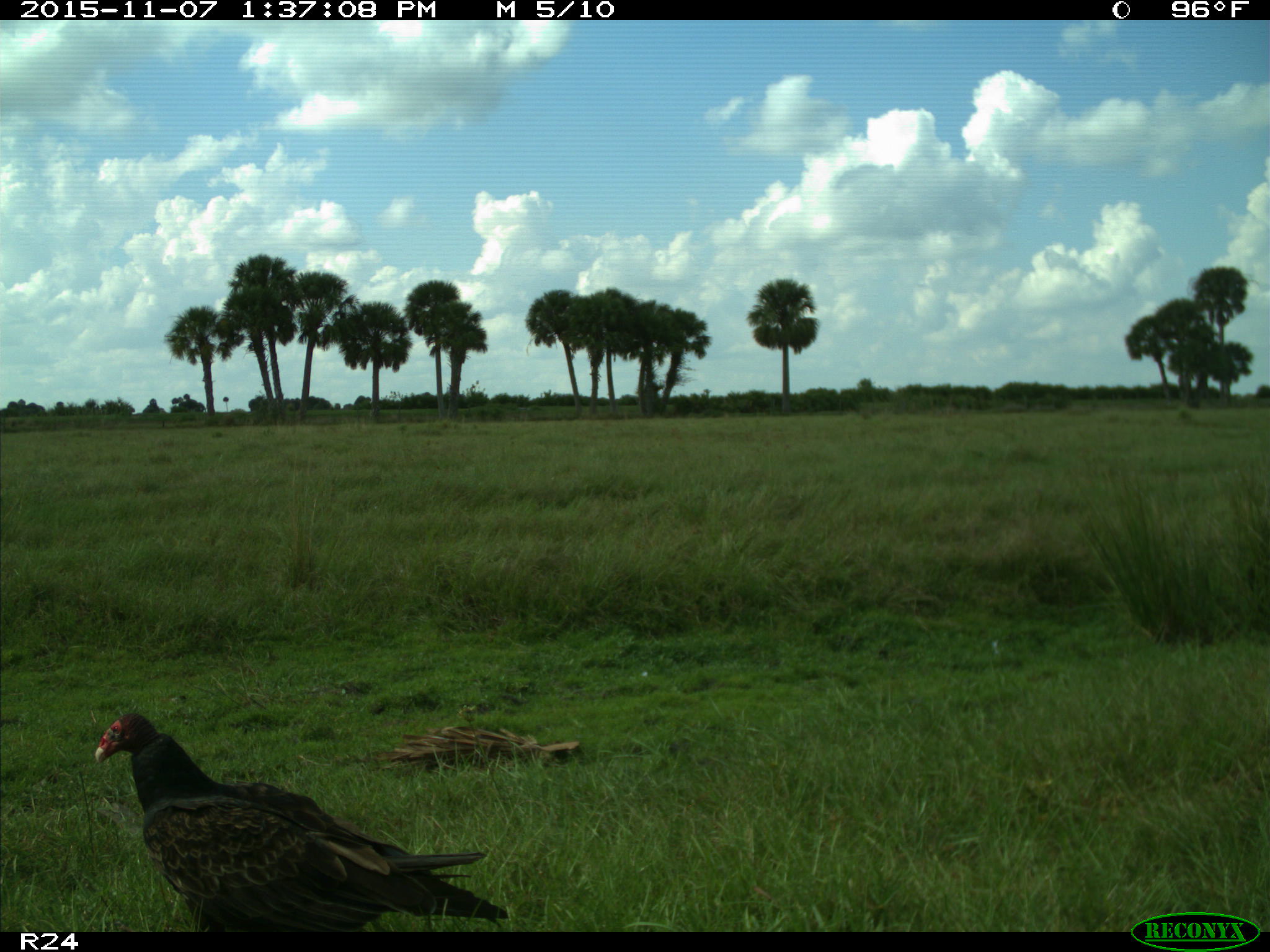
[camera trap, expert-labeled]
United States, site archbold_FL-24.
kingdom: Animalia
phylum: Chordata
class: Aves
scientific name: Aves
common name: birds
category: unidentified bird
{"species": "unidentified bird (birds) (Aves)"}